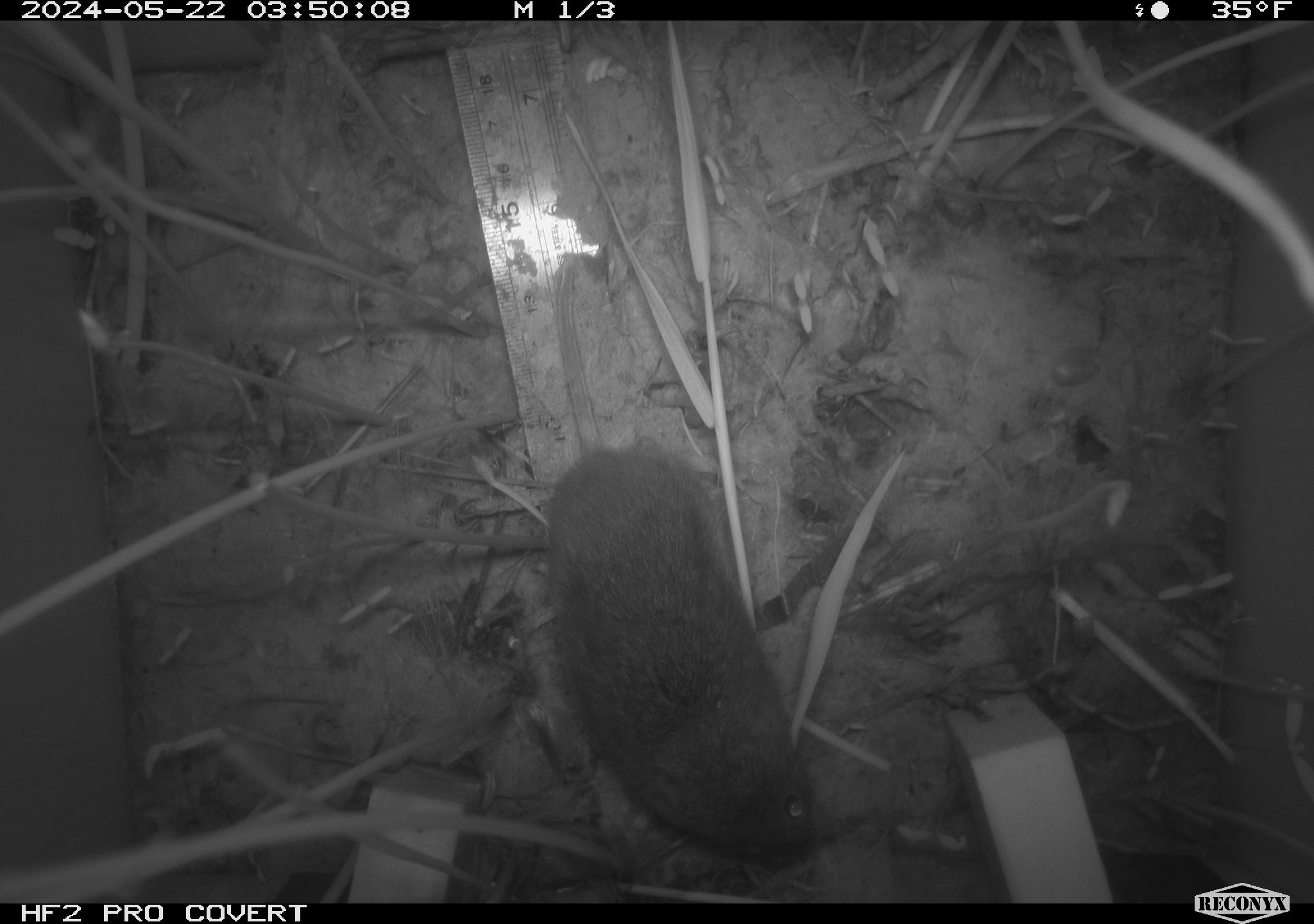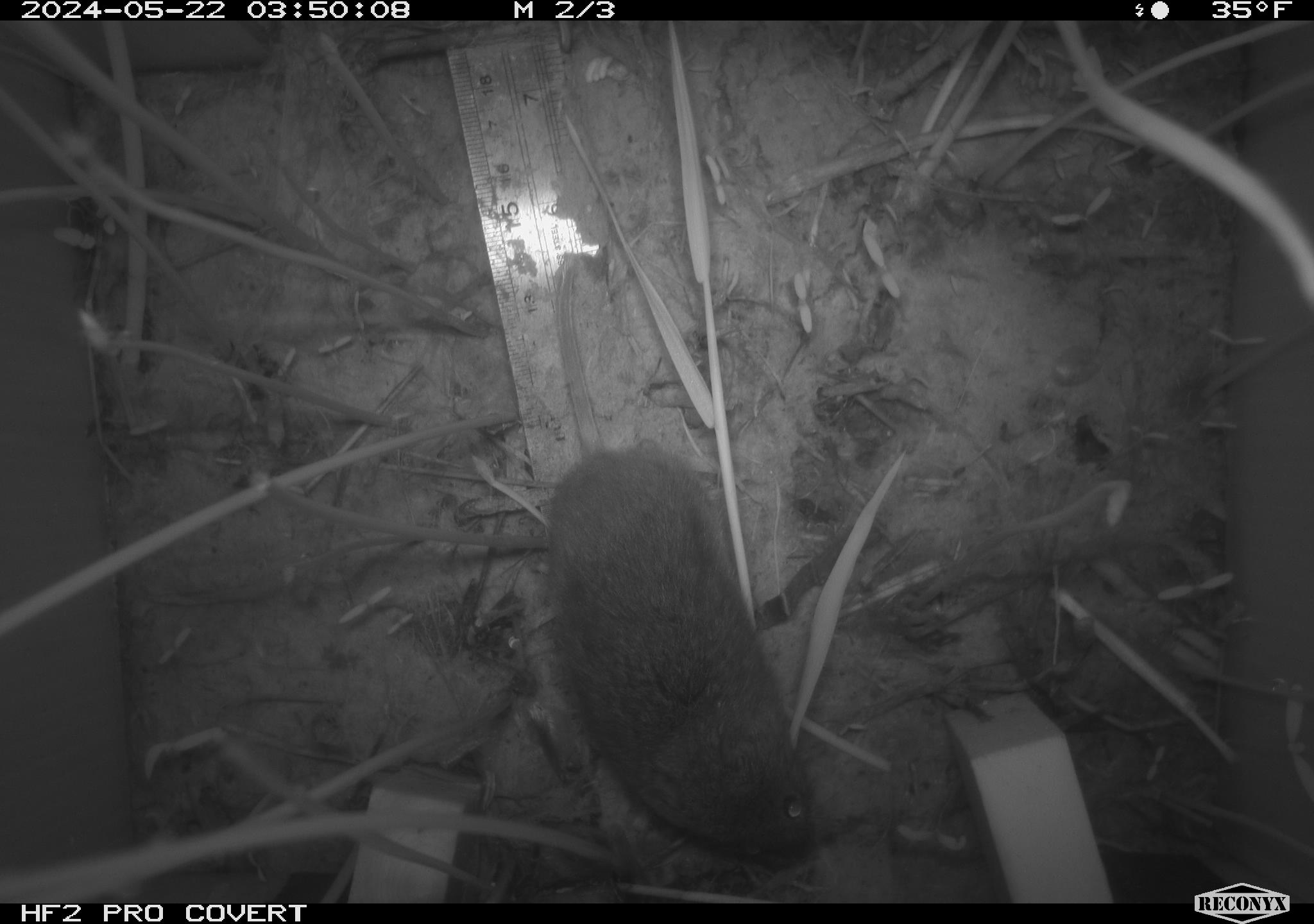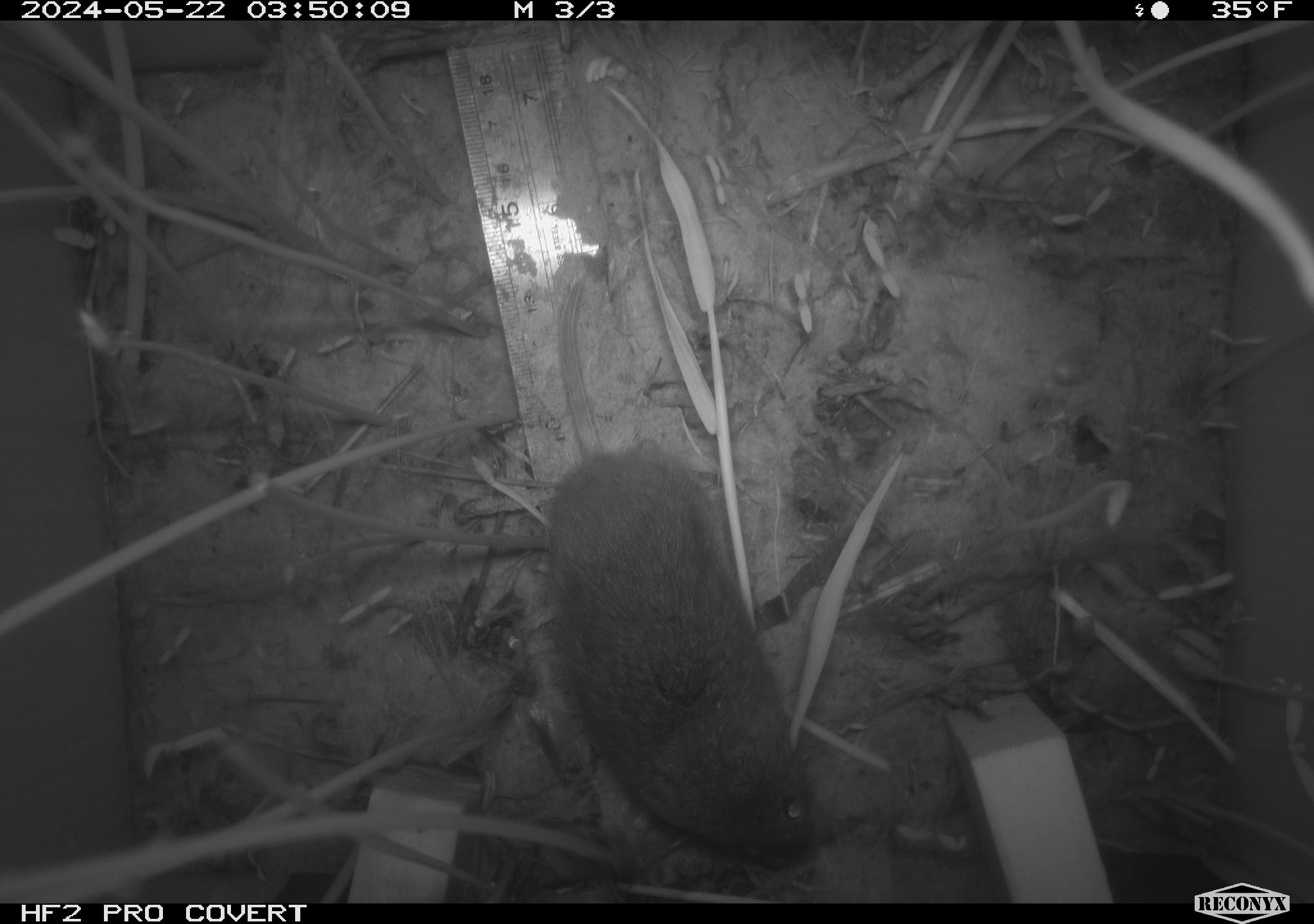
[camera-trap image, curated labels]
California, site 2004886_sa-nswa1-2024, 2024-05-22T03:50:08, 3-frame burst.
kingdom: Animalia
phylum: Chordata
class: Mammalia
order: Rodentia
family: Cricetidae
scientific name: Arvicolinae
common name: voles, lemmings, and muskrats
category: arvicolinae subfamily